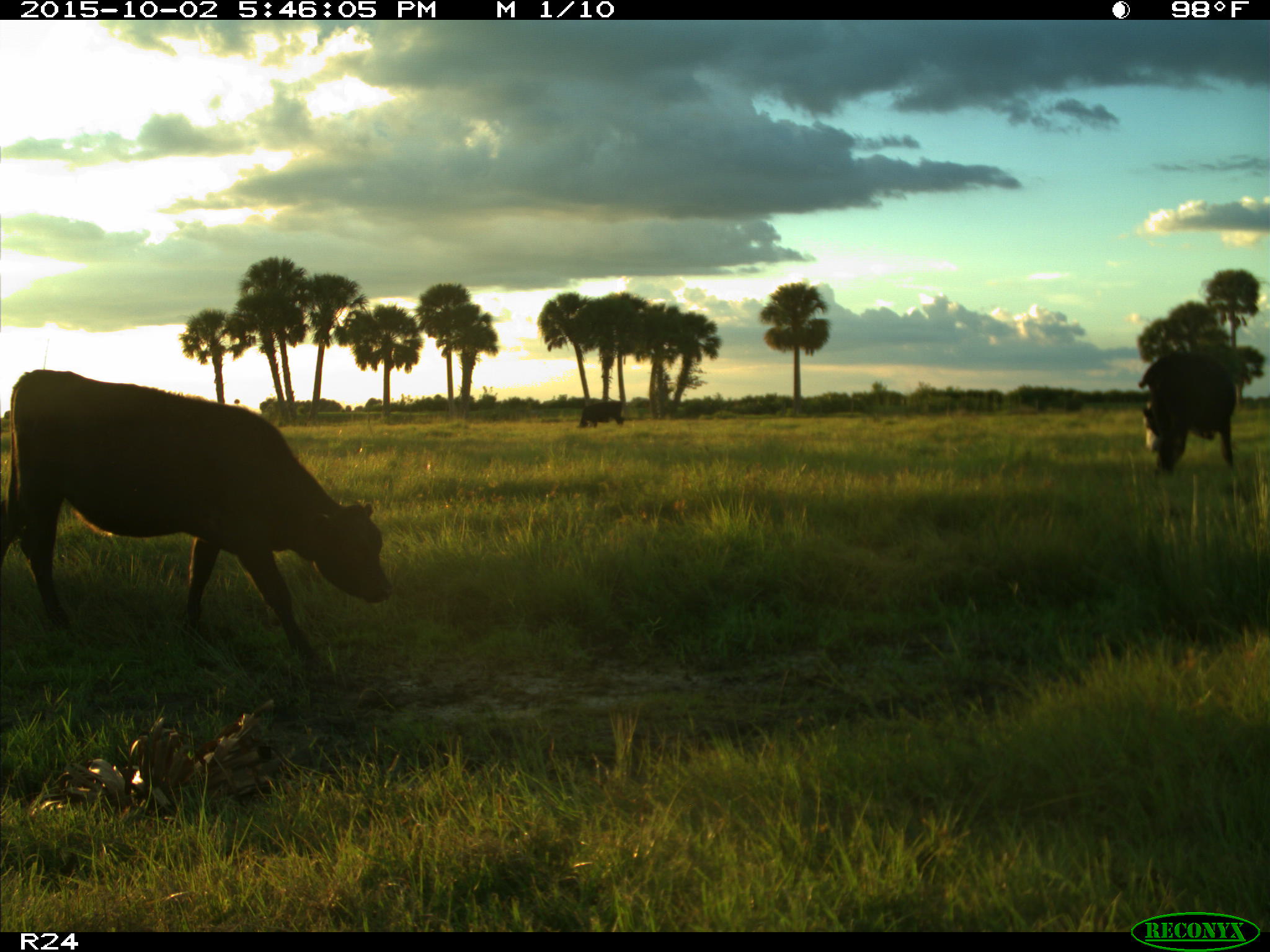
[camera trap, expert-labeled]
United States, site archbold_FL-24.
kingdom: Animalia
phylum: Chordata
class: Mammalia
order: Artiodactyla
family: Bovidae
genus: Bos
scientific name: Bos taurus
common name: domestic cow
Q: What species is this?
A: Bos taurus (domestic cow).